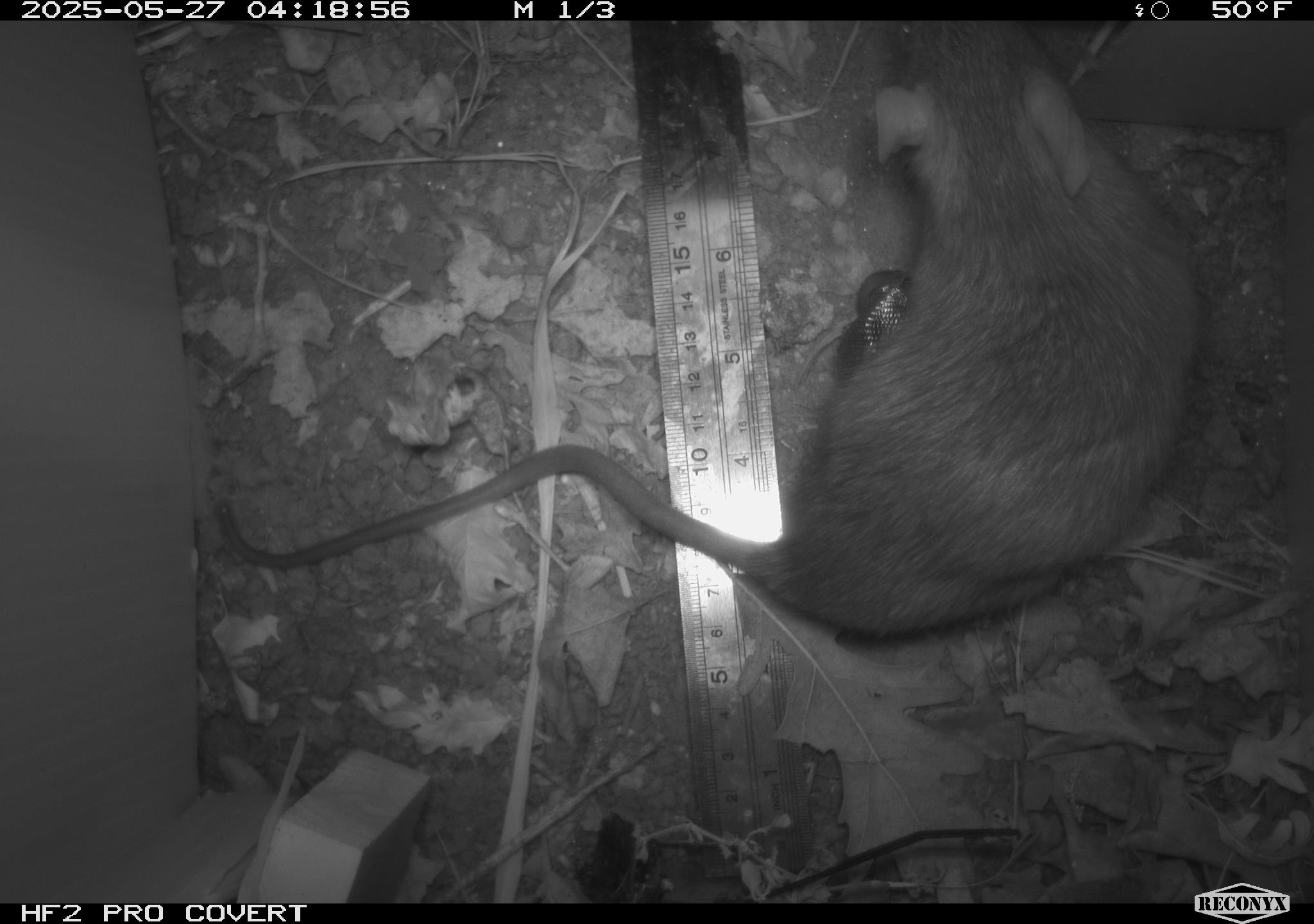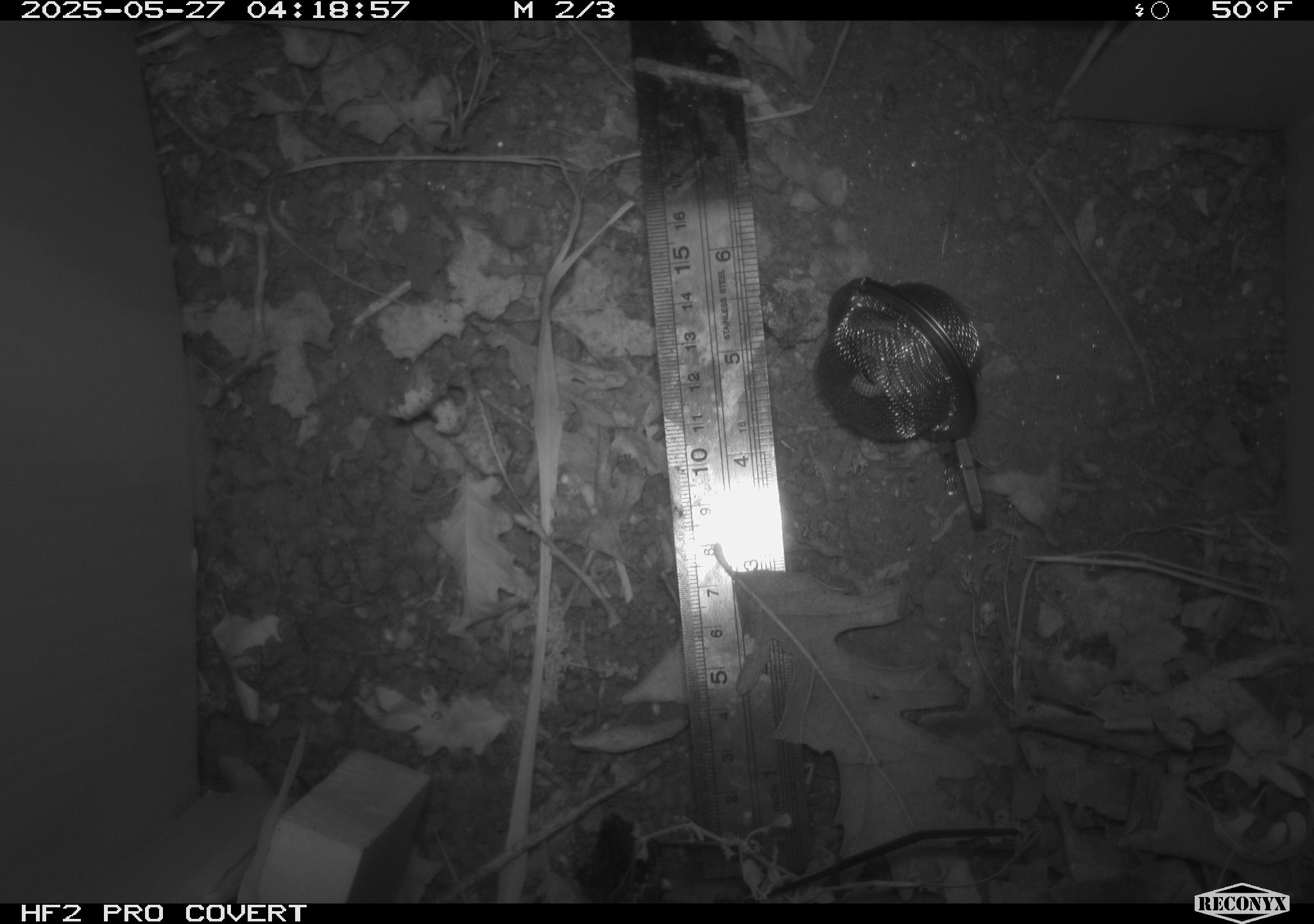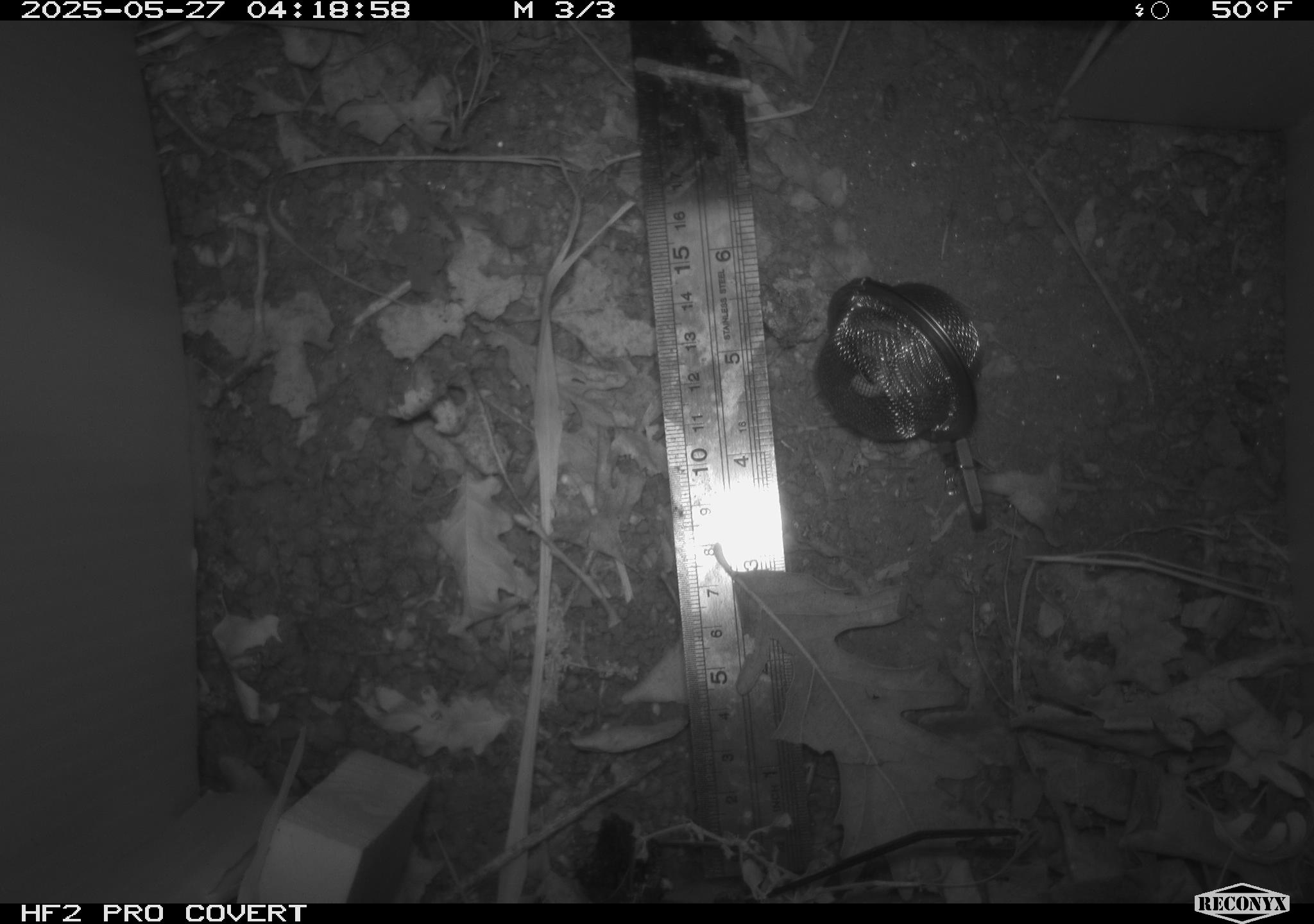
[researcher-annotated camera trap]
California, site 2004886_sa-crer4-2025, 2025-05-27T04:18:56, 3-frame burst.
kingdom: Animalia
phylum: Chordata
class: Mammalia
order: Rodentia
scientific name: Rodentia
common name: rodent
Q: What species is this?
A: Rodent (Rodentia).